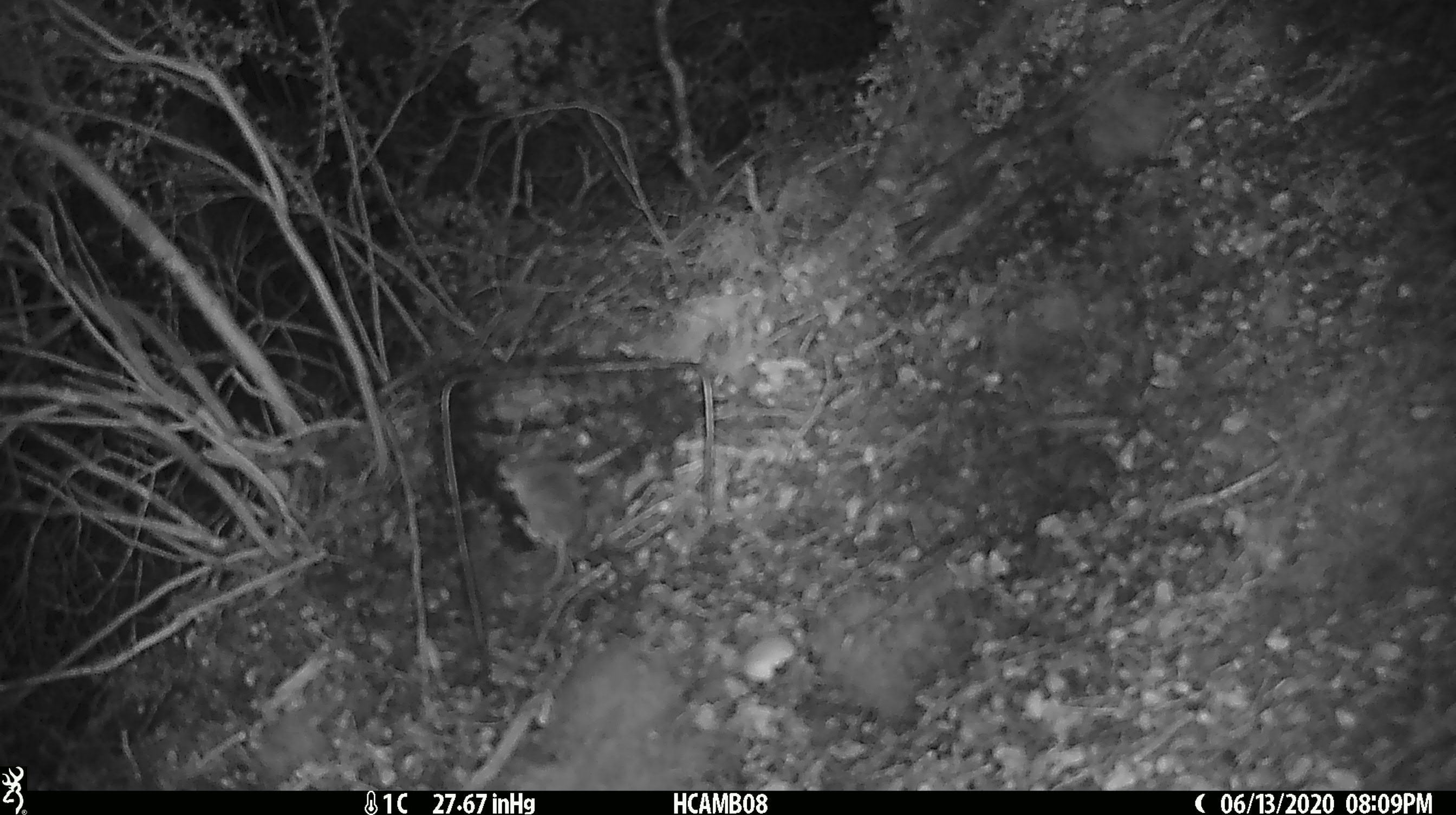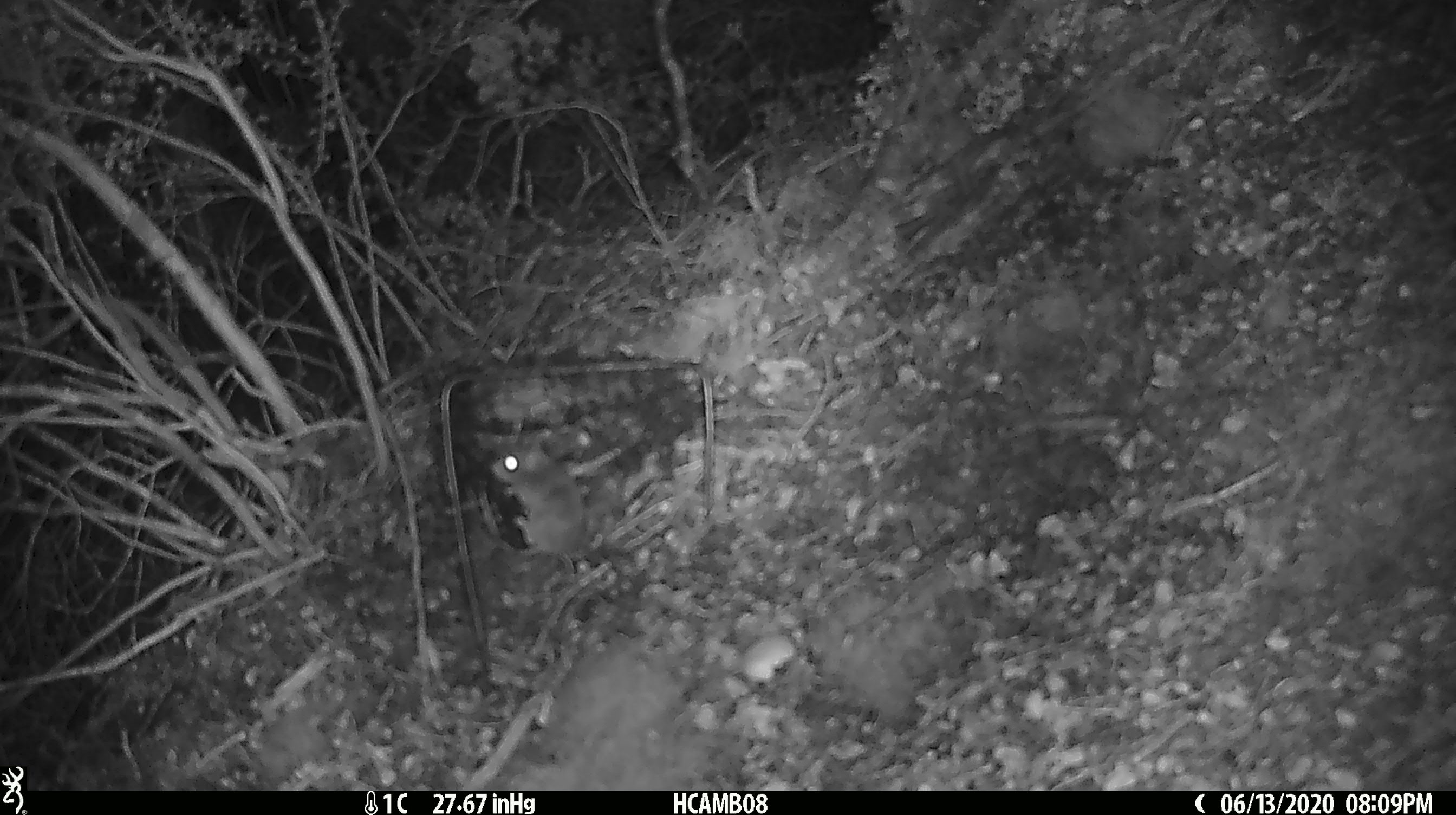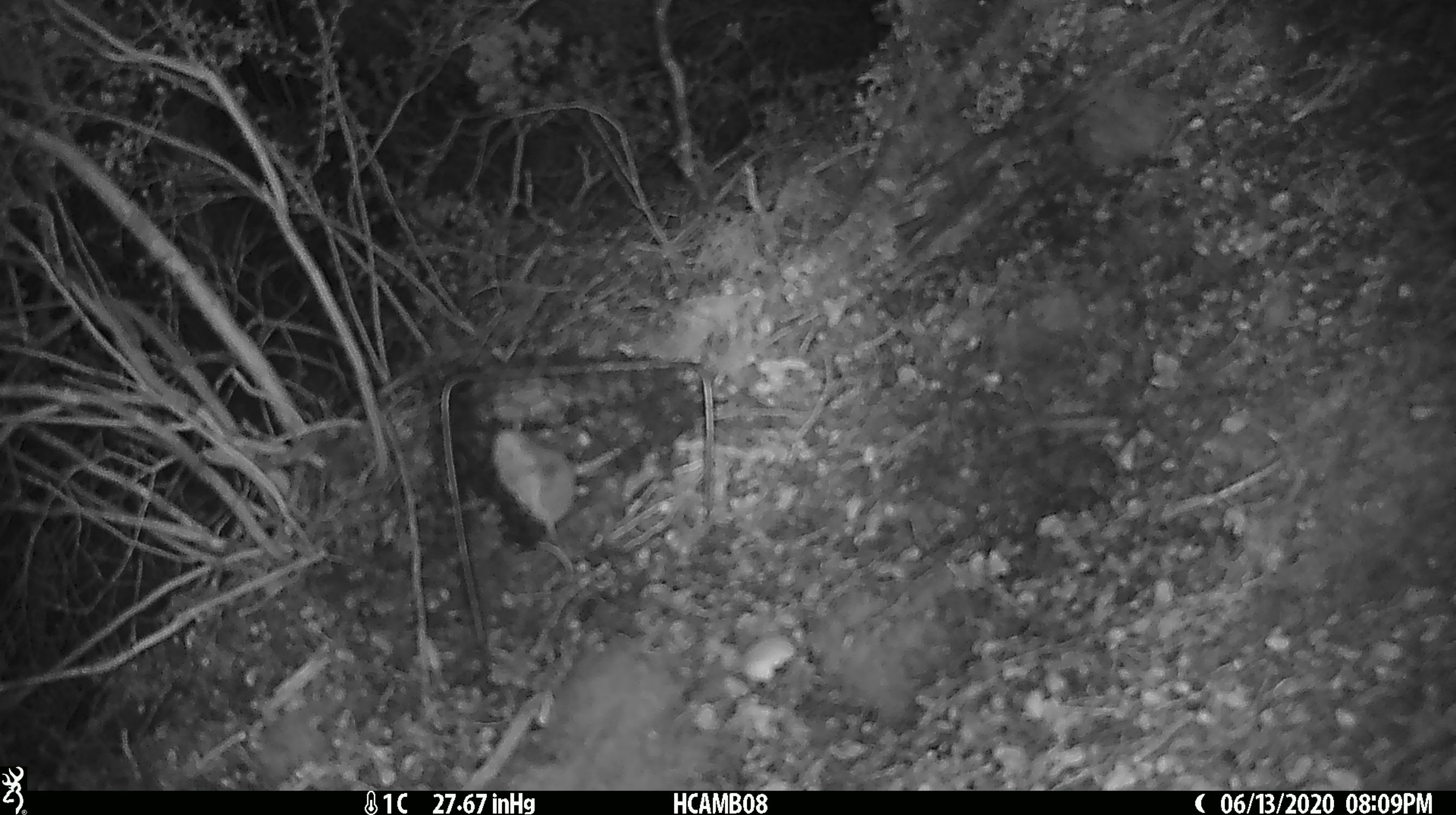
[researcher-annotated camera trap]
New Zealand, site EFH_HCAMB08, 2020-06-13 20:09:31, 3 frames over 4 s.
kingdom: Animalia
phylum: Chordata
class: Mammalia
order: Rodentia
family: Muridae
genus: Mus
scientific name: Mus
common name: mouse